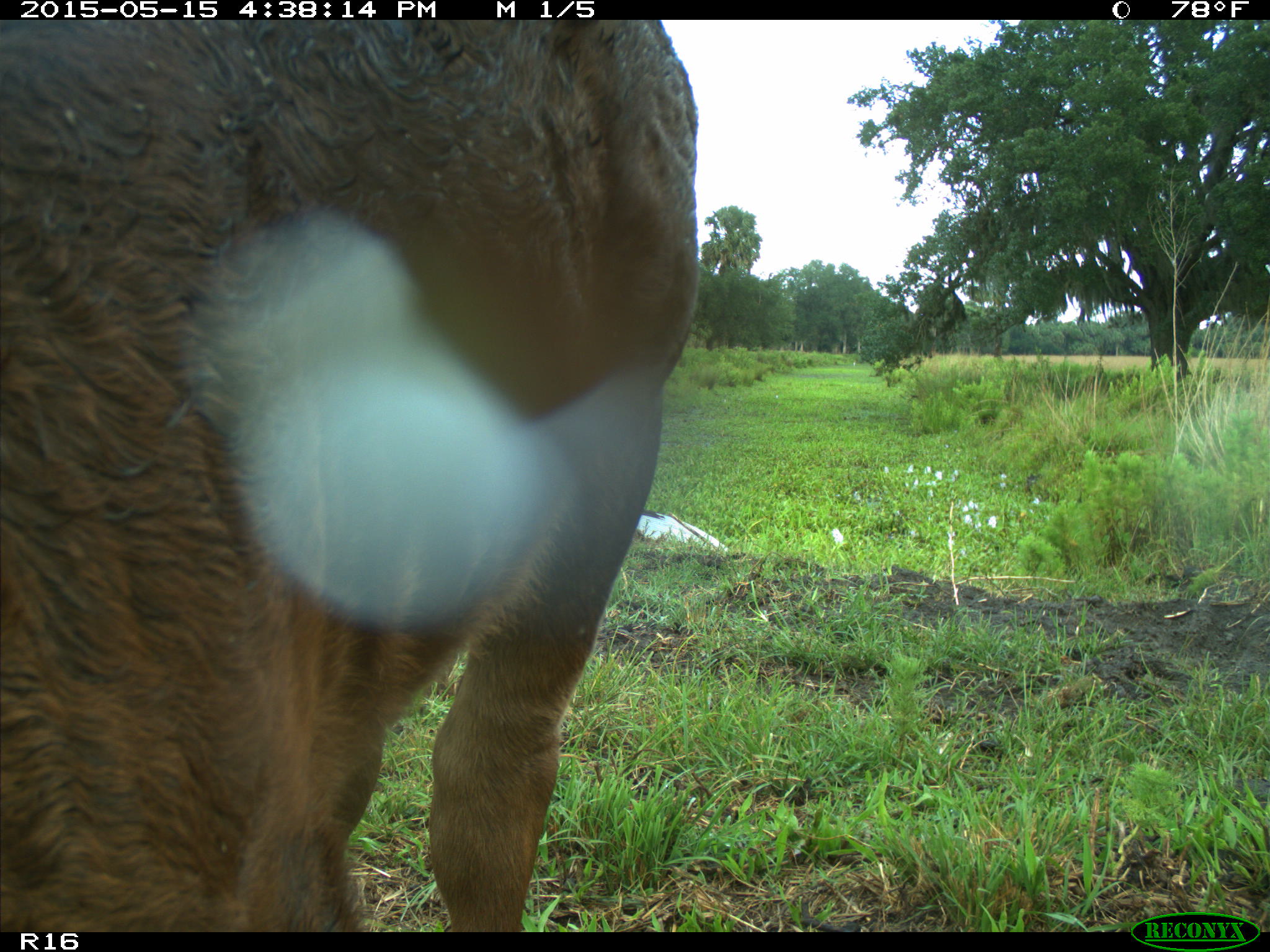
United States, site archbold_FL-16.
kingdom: Animalia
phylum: Chordata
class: Mammalia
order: Artiodactyla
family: Bovidae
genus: Bos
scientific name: Bos taurus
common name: domestic cow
Bos taurus (domestic cow).